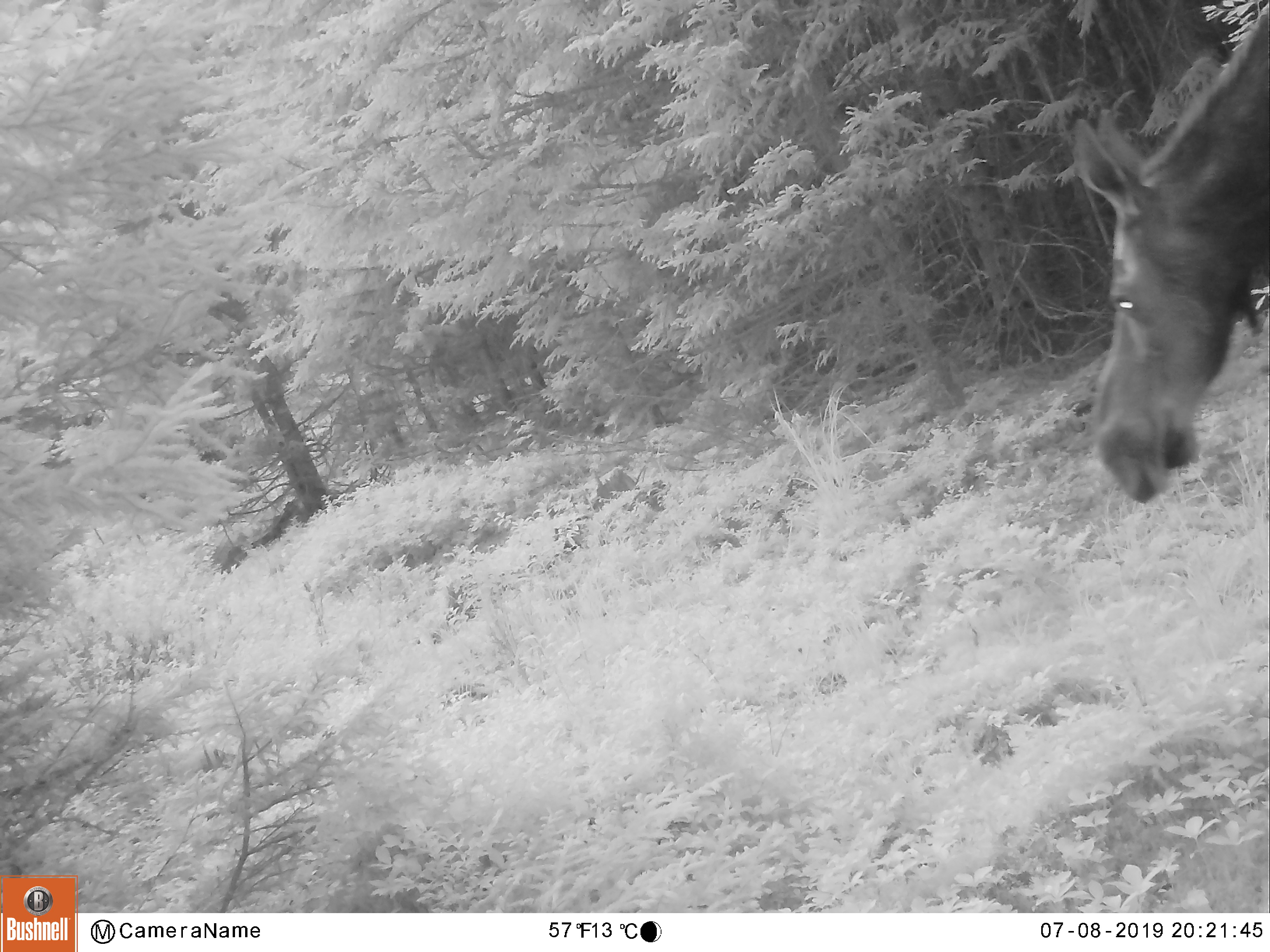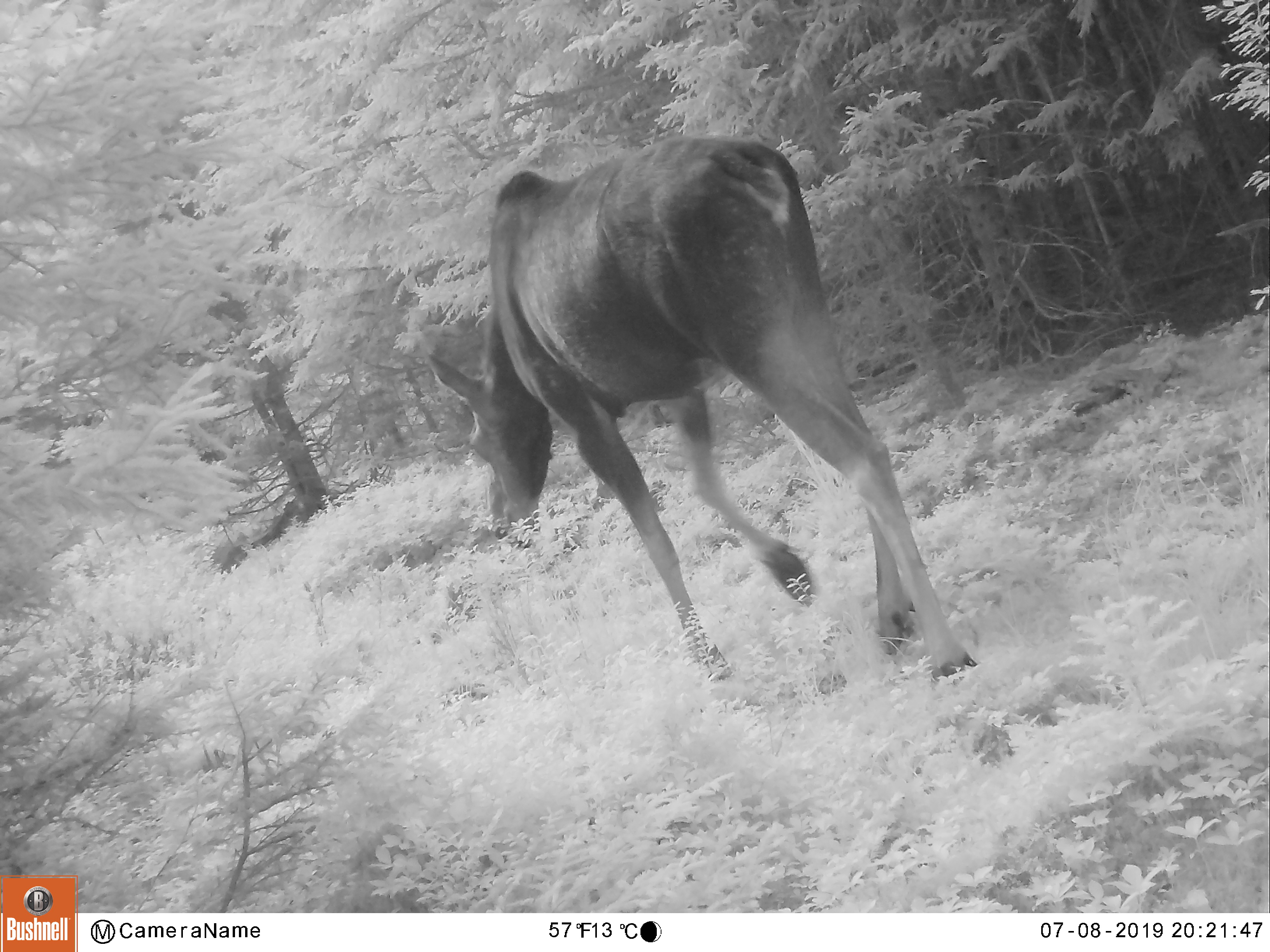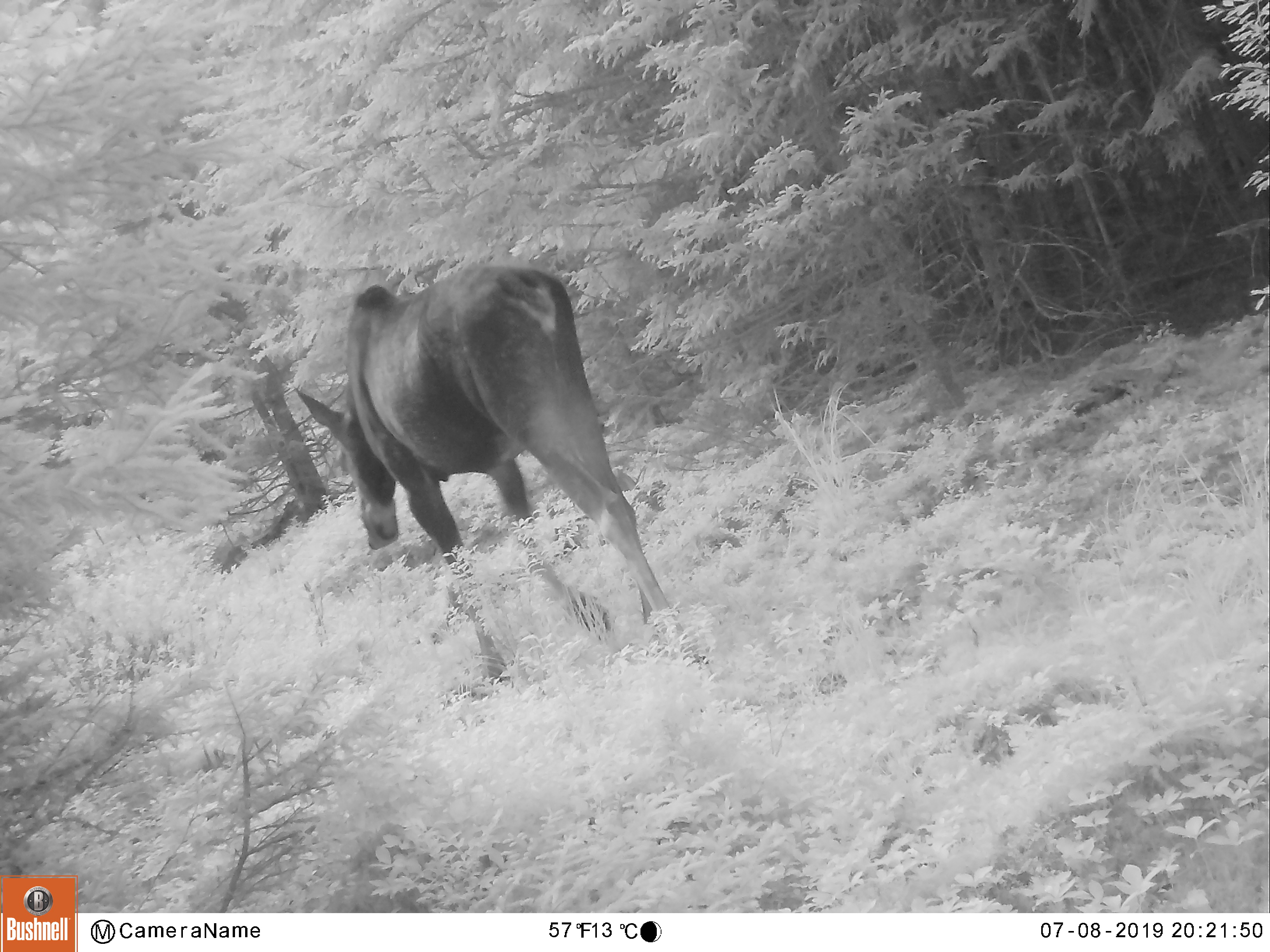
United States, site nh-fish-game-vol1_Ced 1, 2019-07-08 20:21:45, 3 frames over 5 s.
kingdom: Animalia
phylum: Chordata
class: Mammalia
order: Artiodactyla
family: Cervidae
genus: Alces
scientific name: Alces alces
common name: moose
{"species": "moose (Alces alces)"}